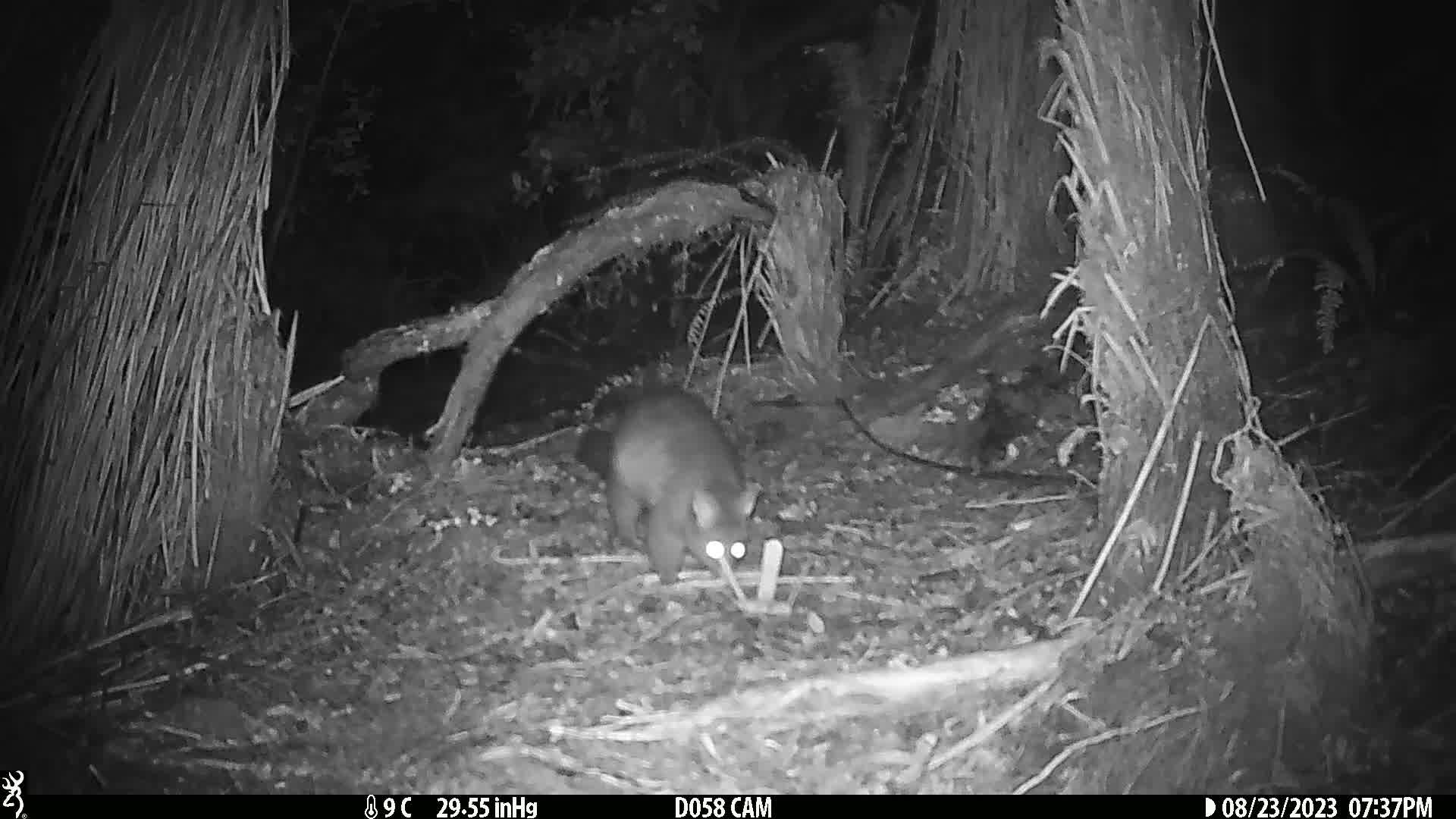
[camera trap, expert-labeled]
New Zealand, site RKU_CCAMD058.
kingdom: Animalia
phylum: Chordata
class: Mammalia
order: Diprotodontia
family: Phalangeridae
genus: Trichosurus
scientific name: Trichosurus vulpecula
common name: common brushtail possum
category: possum